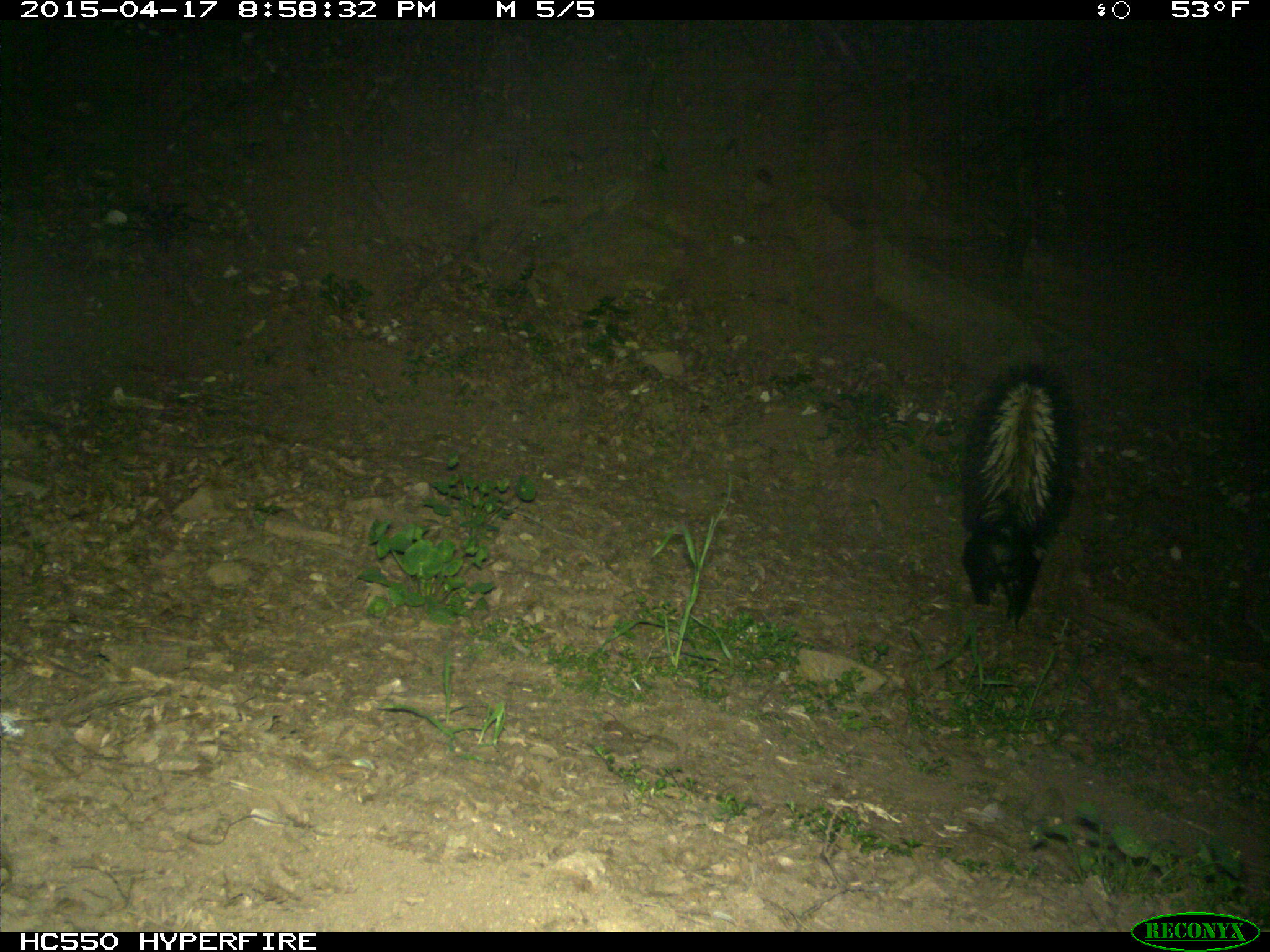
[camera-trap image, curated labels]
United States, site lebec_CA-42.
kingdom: Animalia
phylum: Chordata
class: Mammalia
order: Carnivora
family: Mephitidae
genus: Mephitis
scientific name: Mephitis mephitis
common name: striped skunk